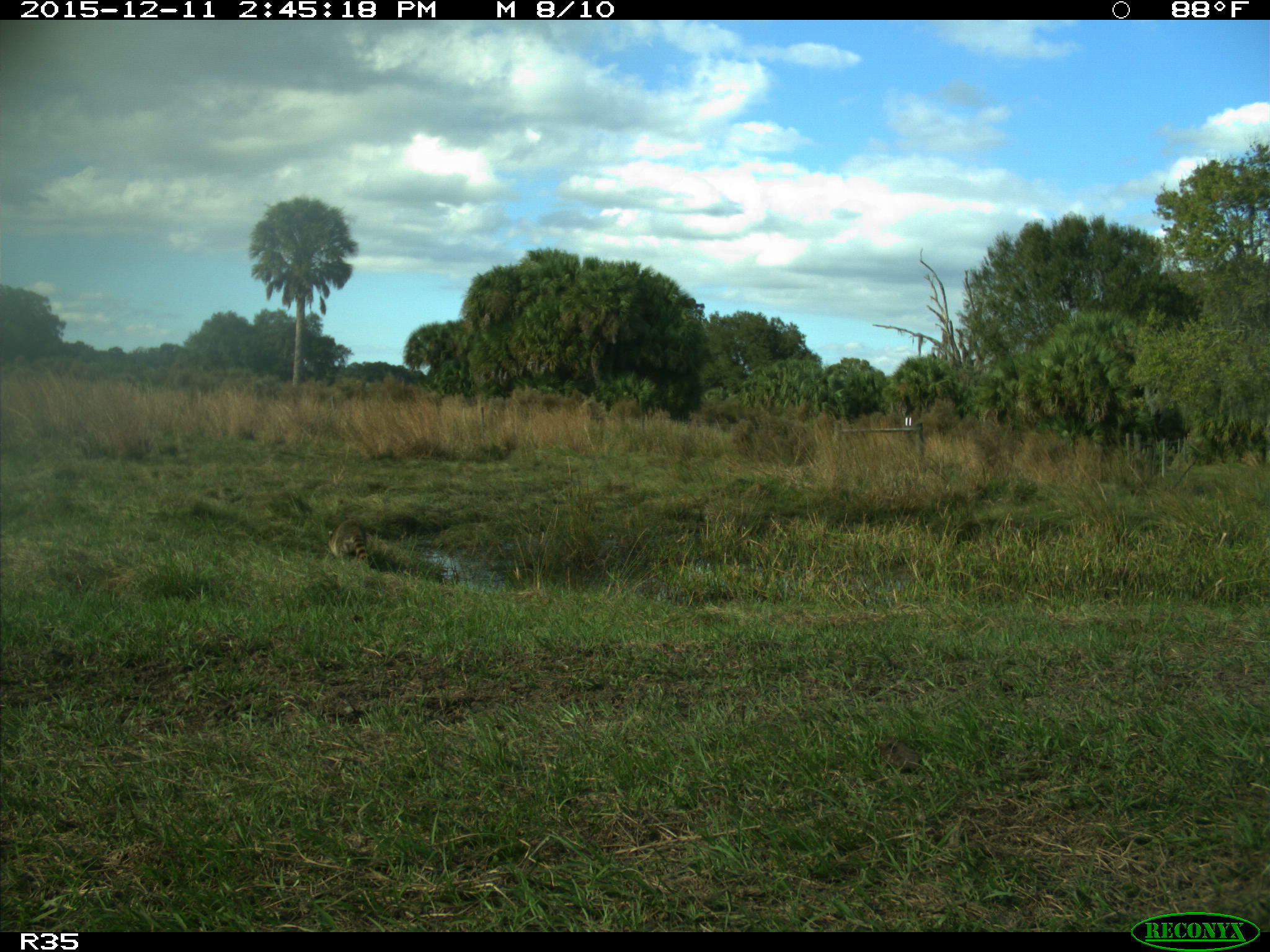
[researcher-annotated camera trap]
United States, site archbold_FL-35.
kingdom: Animalia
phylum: Chordata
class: Mammalia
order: Carnivora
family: Procyonidae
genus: Procyon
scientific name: Procyon lotor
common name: common raccoon